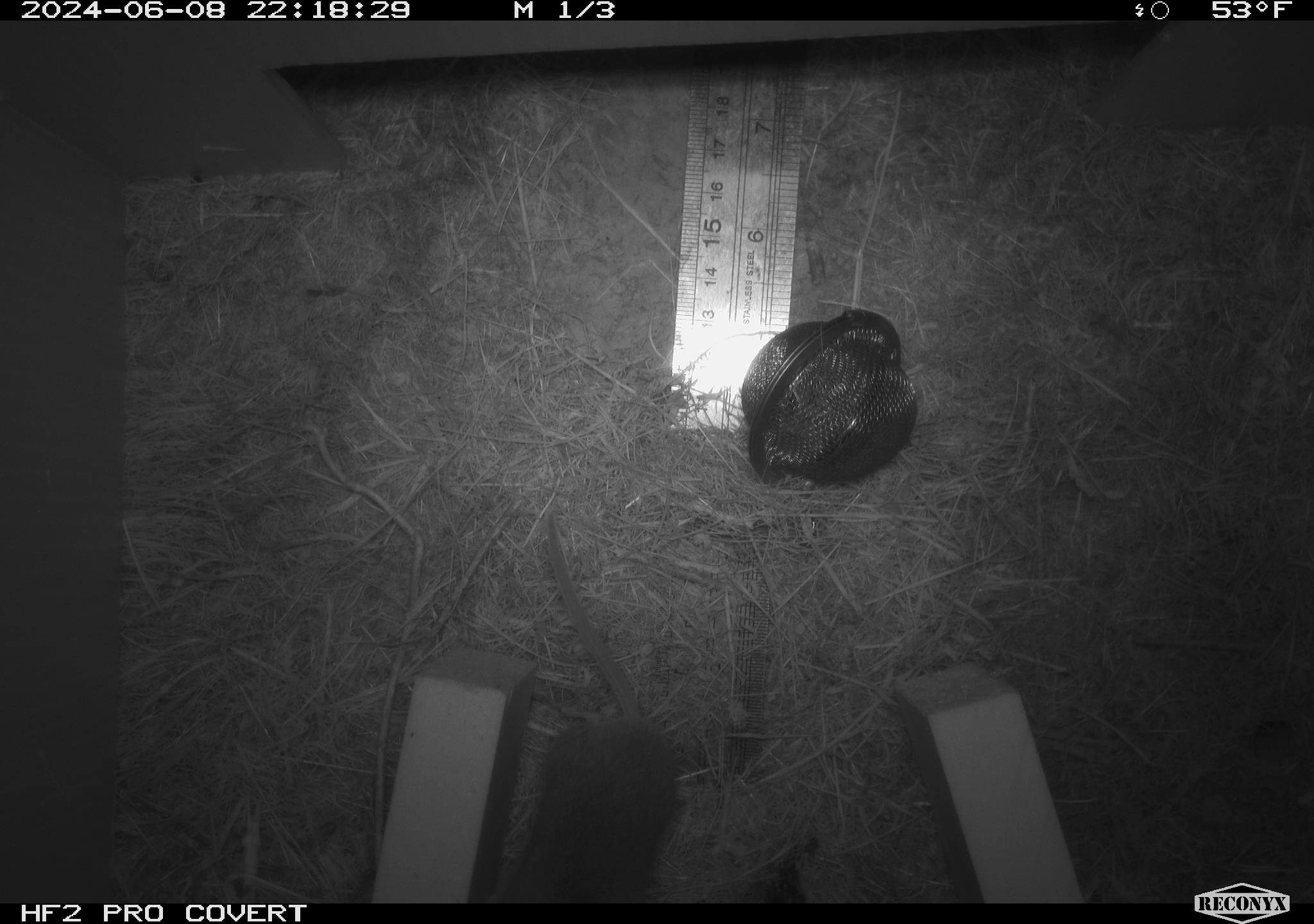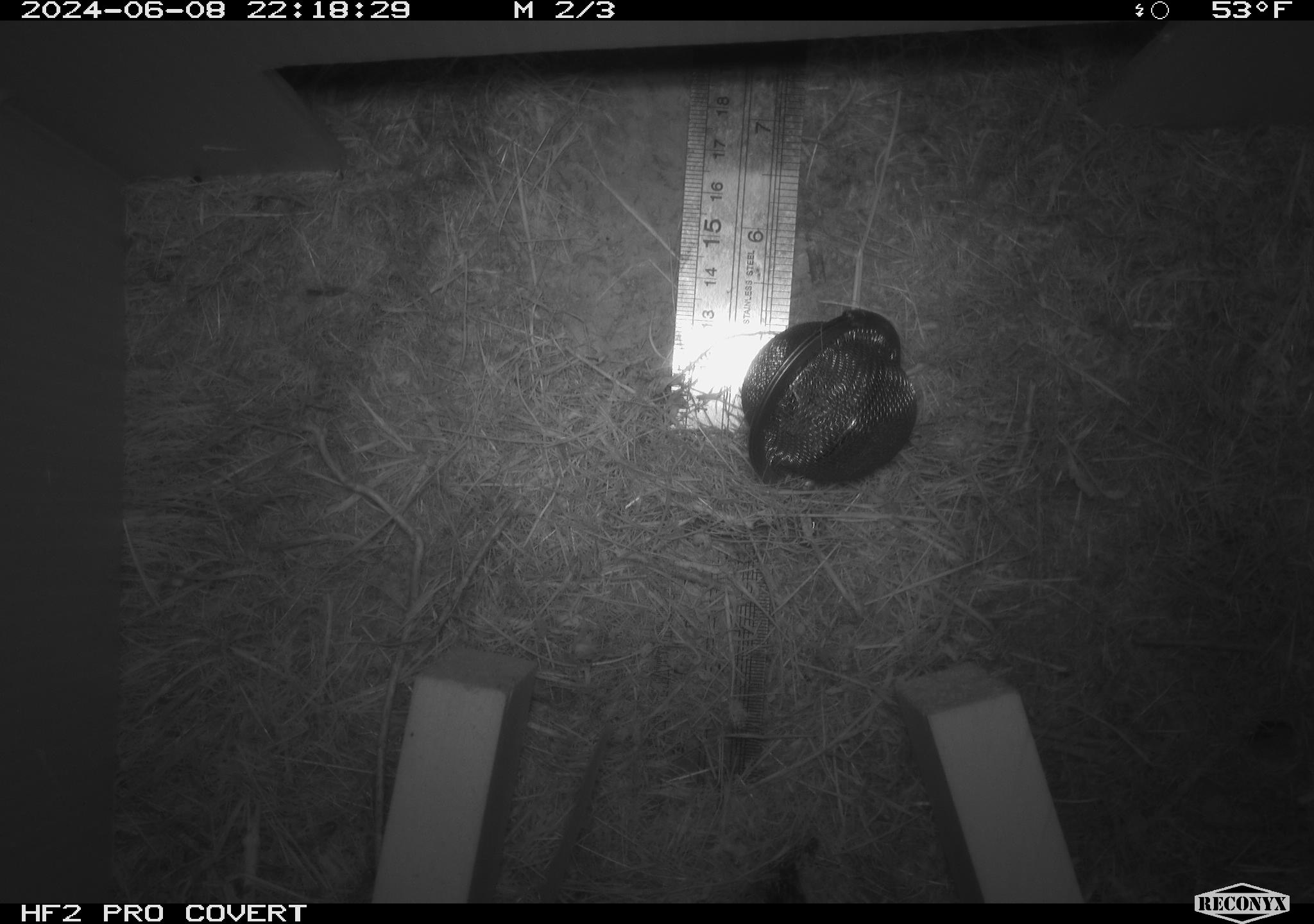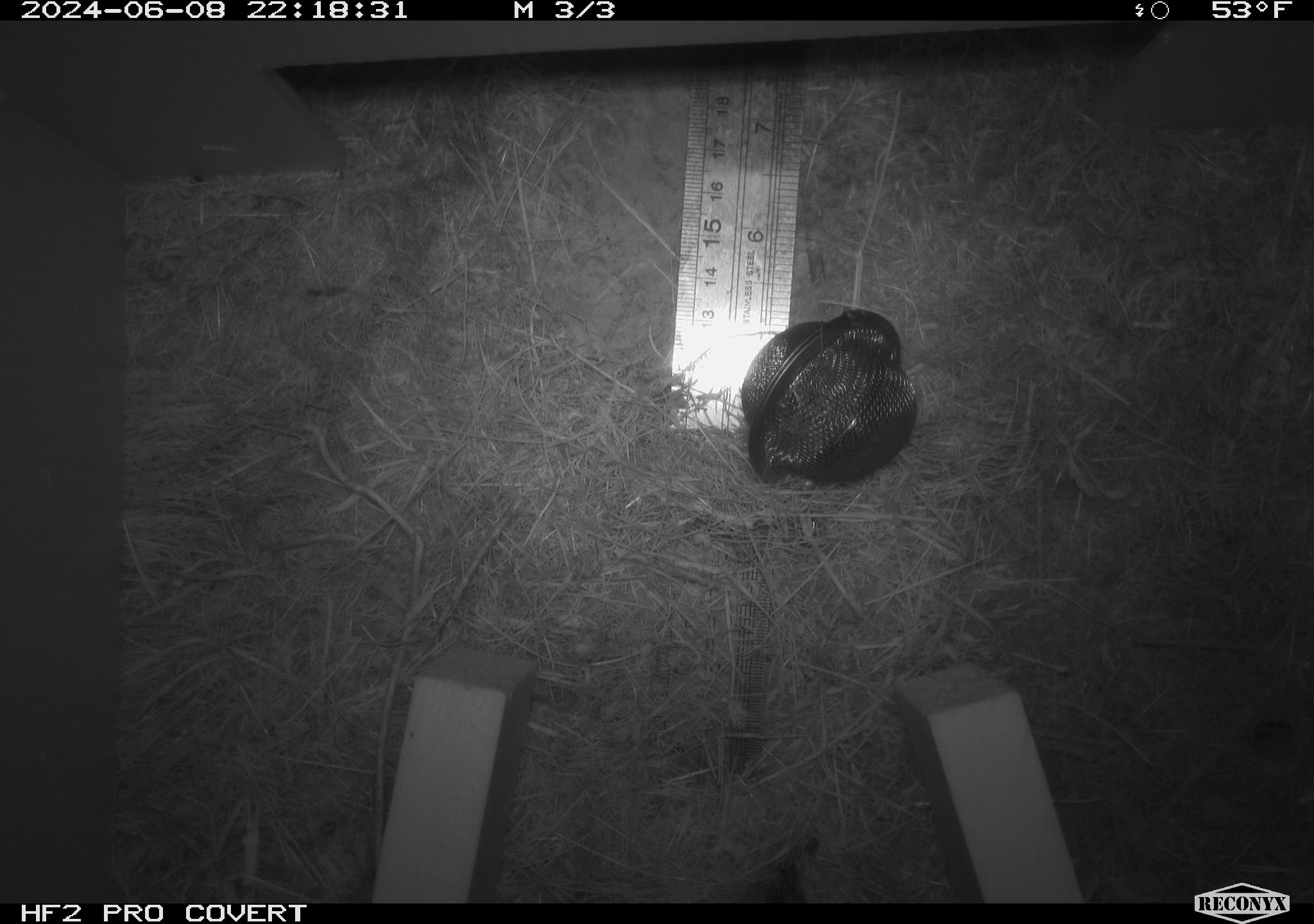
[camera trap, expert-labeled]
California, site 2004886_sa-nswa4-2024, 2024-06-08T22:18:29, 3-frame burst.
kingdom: Animalia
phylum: Chordata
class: Mammalia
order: Rodentia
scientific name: Rodentia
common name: rodent